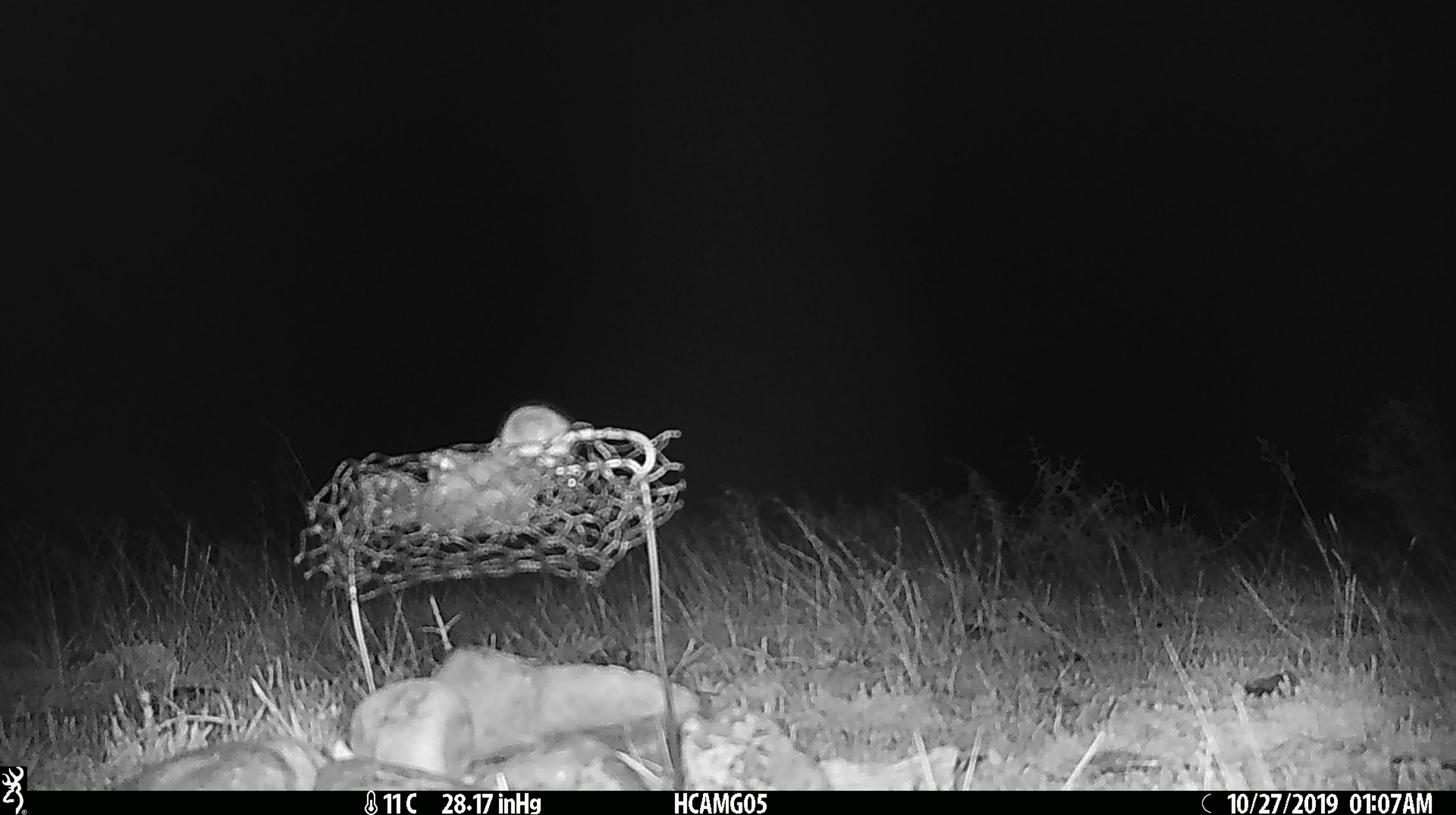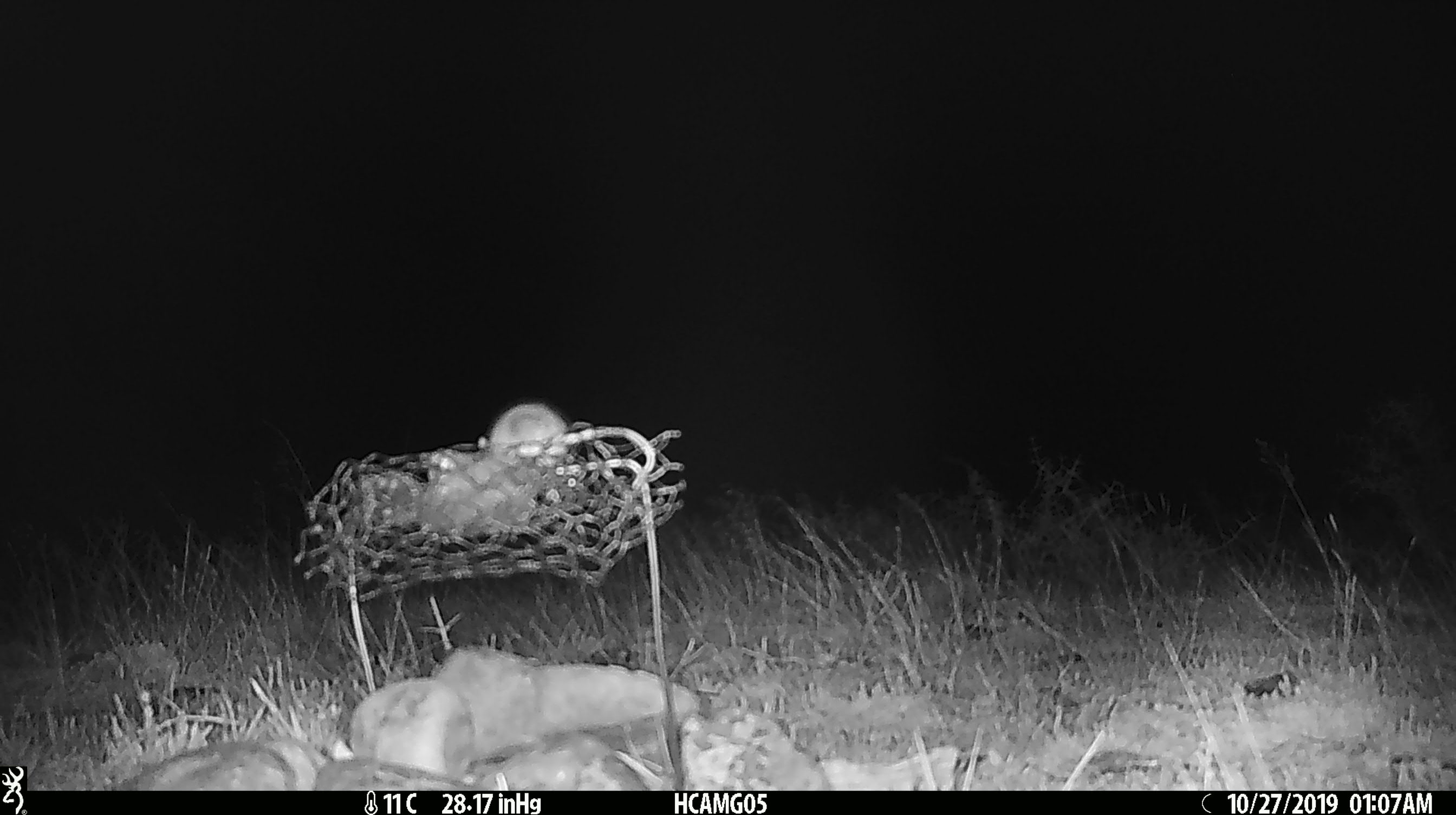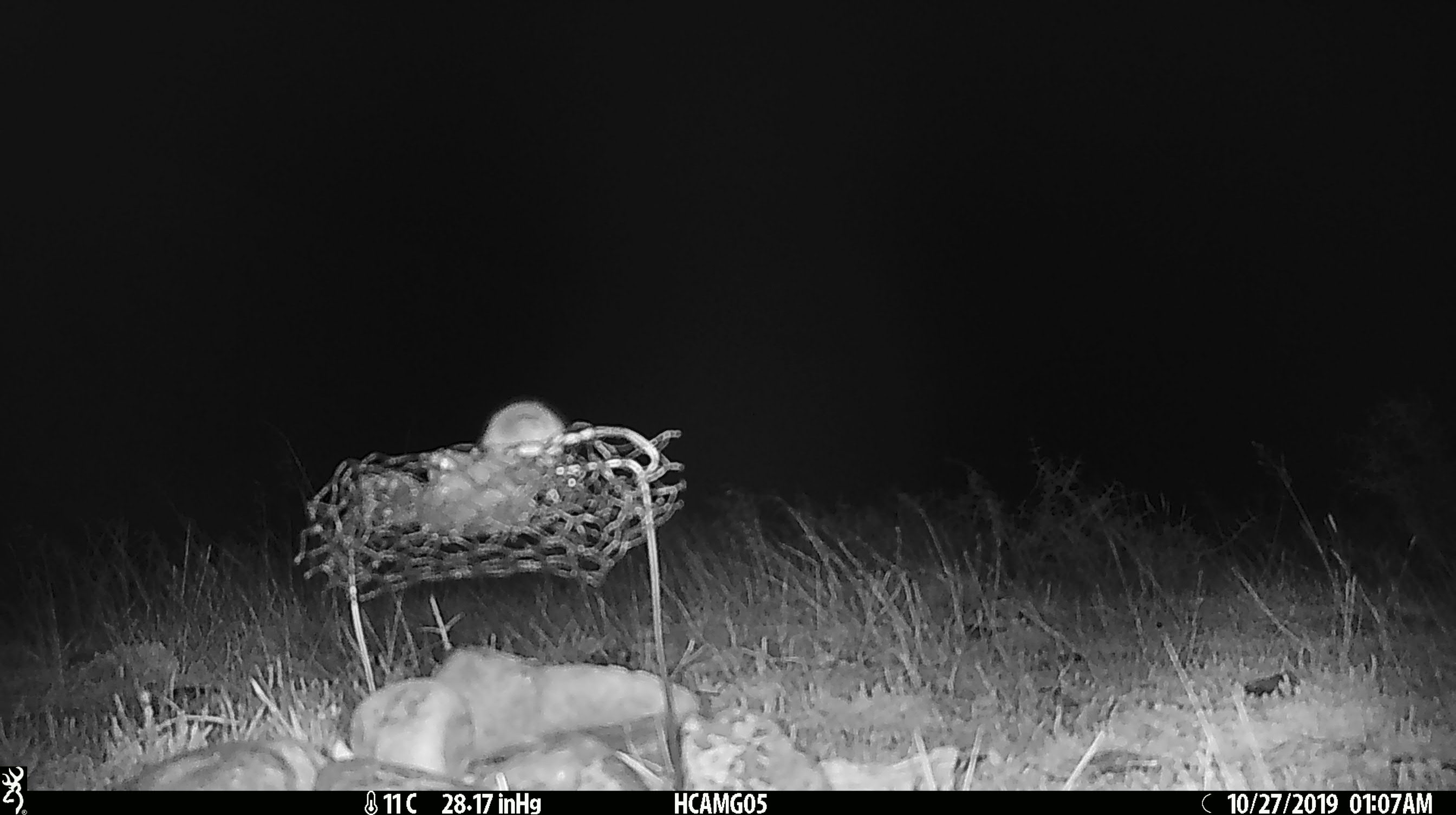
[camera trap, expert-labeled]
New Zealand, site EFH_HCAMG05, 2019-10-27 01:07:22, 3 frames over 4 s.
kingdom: Animalia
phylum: Chordata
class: Mammalia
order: Rodentia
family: Muridae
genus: Mus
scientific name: Mus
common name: mouse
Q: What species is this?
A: Mouse (Mus).